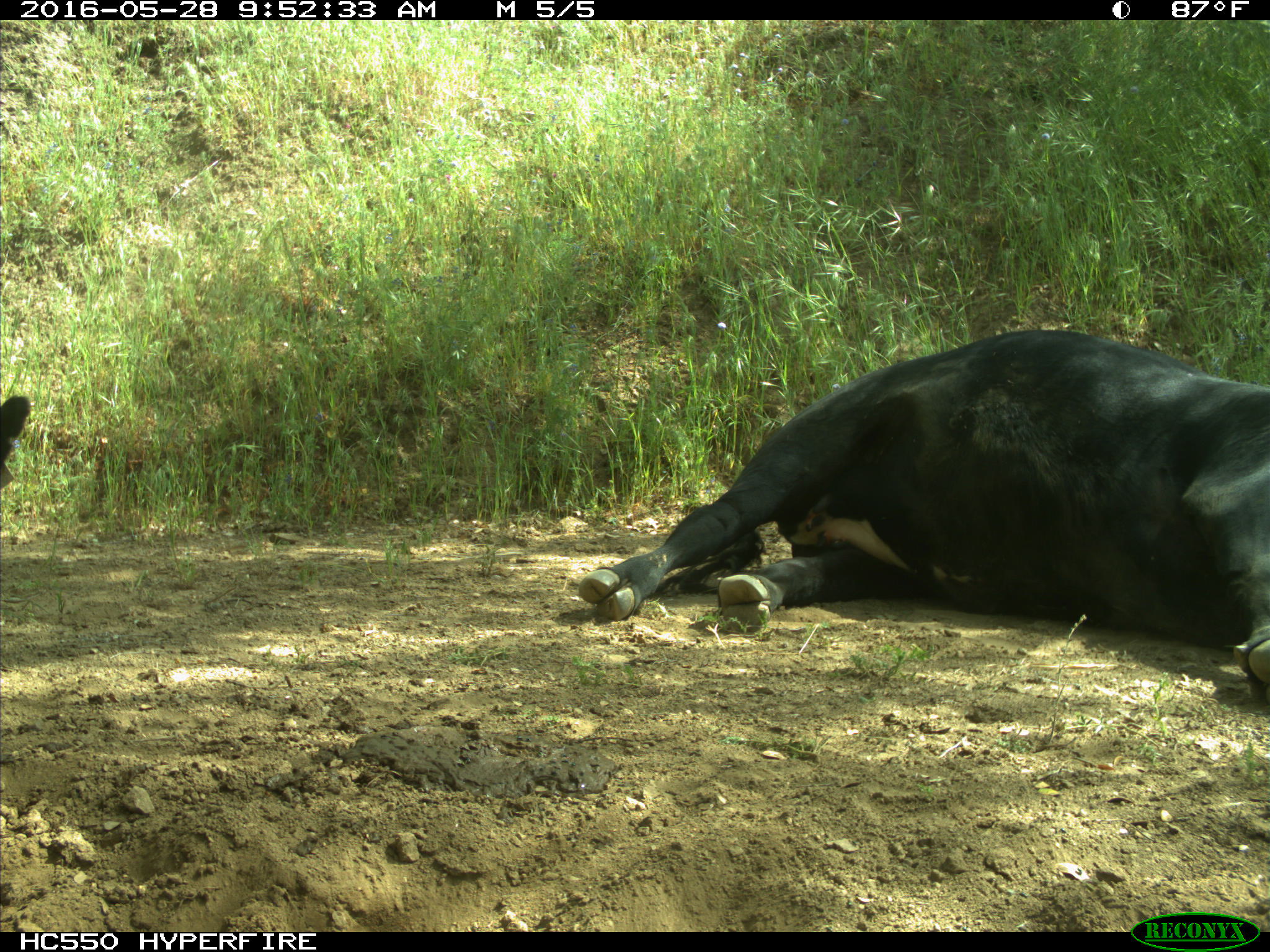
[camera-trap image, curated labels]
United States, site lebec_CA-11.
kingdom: Animalia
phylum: Chordata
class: Mammalia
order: Artiodactyla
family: Bovidae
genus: Bos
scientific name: Bos taurus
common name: domestic cow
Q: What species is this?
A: Bos taurus (domestic cow).